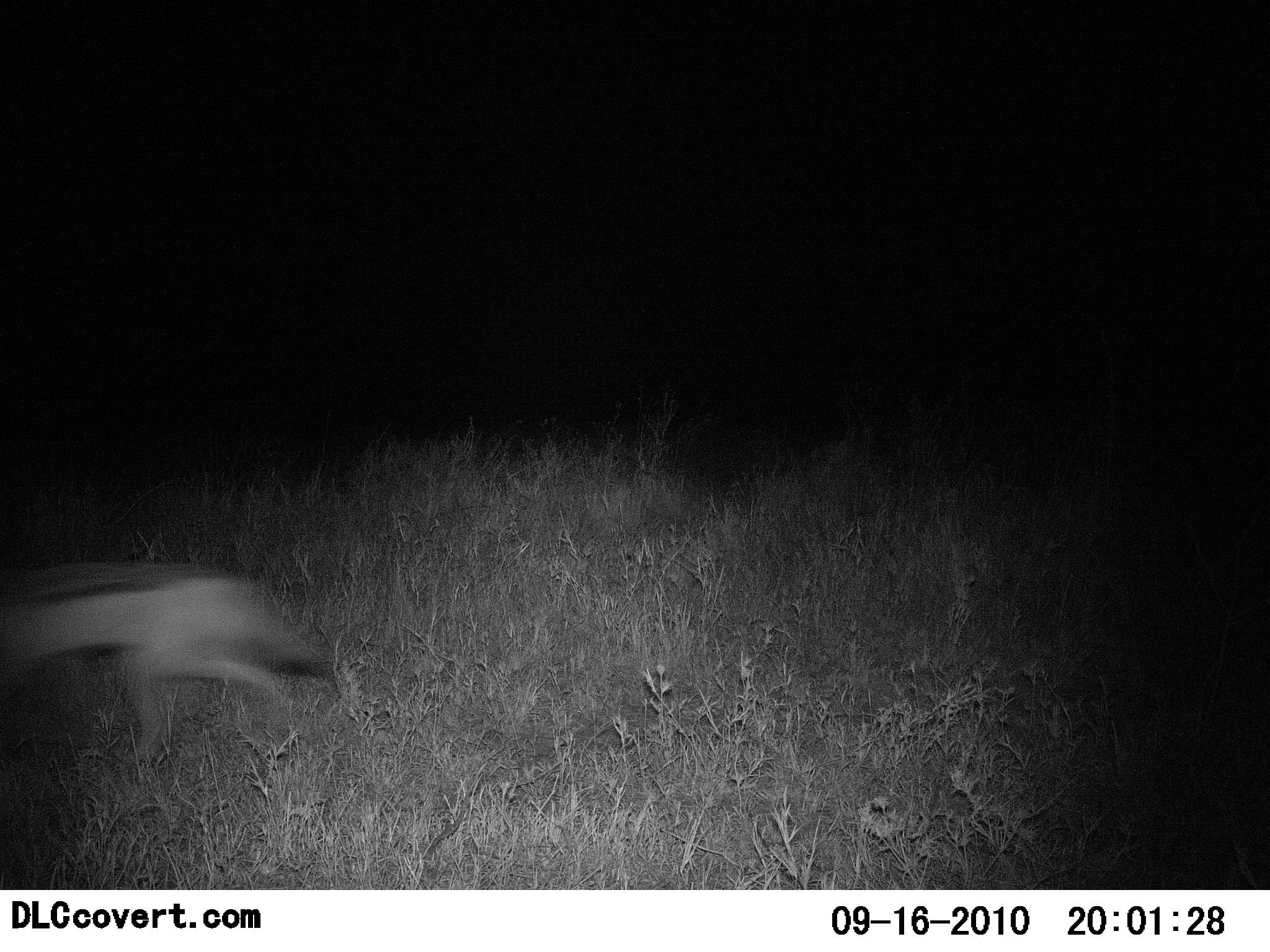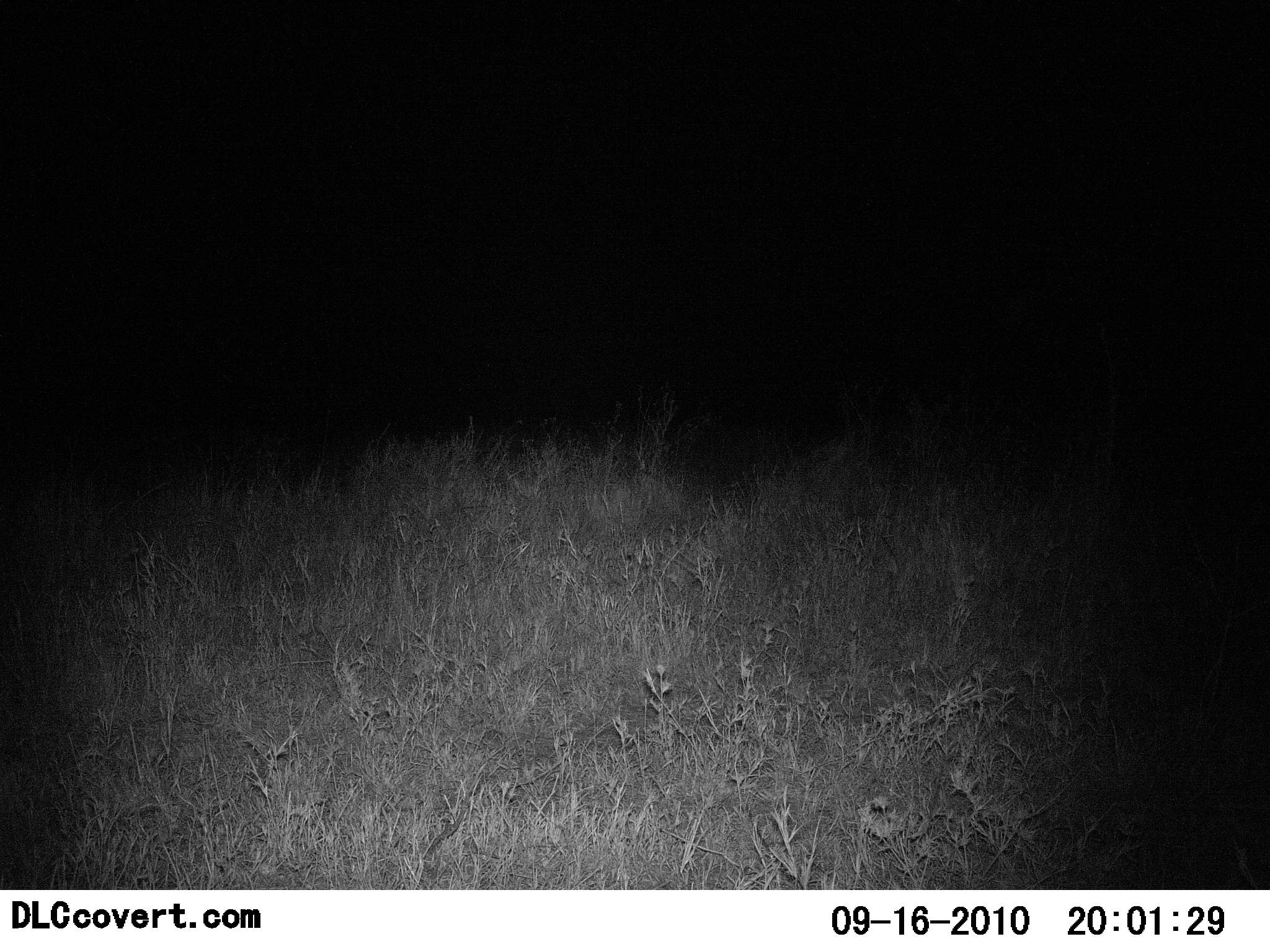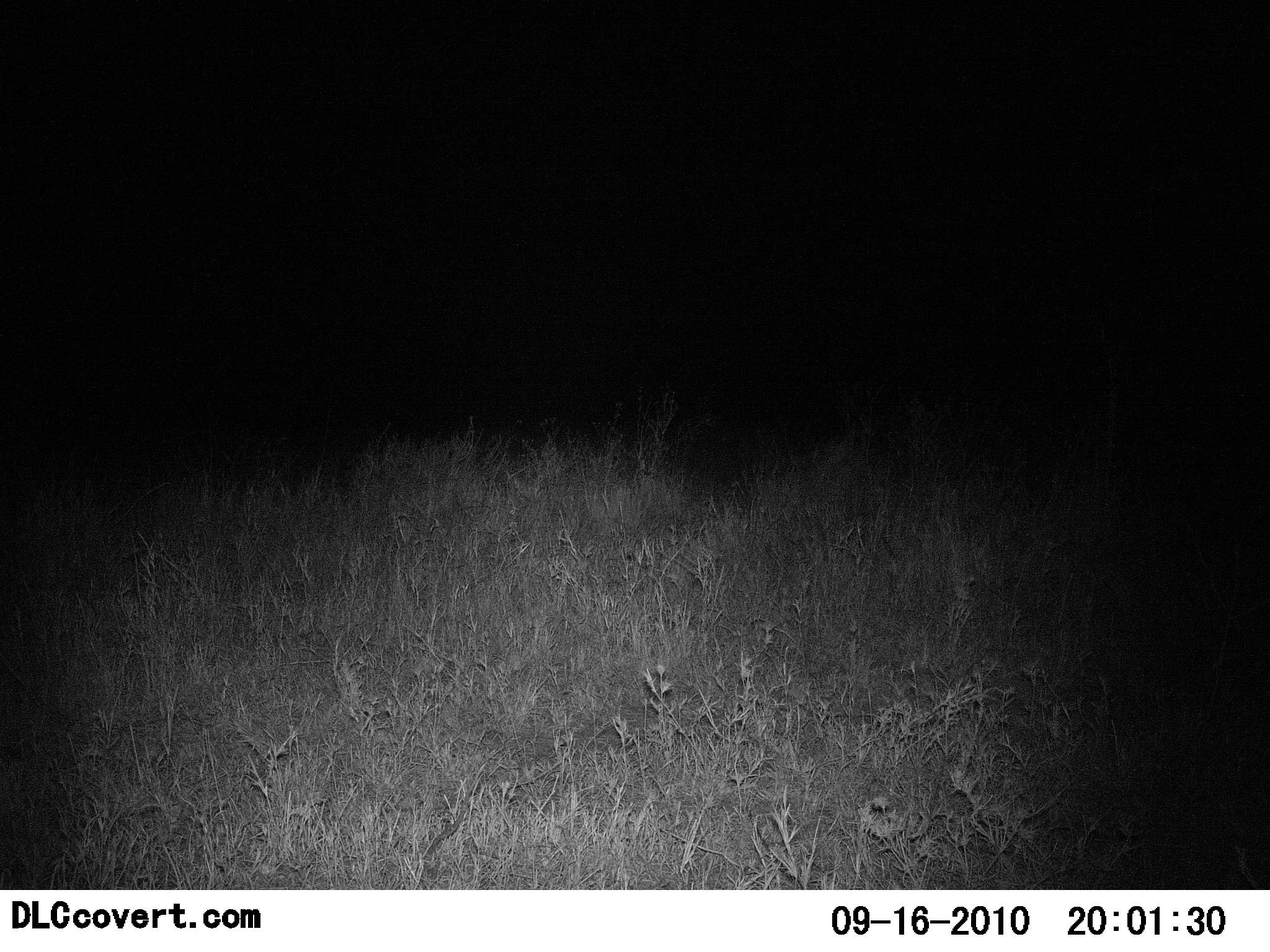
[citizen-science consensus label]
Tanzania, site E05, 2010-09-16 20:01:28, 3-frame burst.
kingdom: Animalia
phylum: Chordata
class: Mammalia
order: Carnivora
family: Canidae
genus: Lupulella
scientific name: Lupulella mesomelas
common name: black-backed jackal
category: jackal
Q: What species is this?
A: Jackal (black-backed jackal) (Lupulella mesomelas).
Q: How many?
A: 1.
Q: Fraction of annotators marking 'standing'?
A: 17%.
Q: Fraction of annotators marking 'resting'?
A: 0%.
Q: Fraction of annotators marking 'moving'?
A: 100%.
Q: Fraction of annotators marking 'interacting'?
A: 0%.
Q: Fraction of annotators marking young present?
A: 0%.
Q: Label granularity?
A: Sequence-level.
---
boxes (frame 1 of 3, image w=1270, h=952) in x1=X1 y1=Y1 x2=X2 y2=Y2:
animal: x1=0 y1=563 x2=343 y2=769